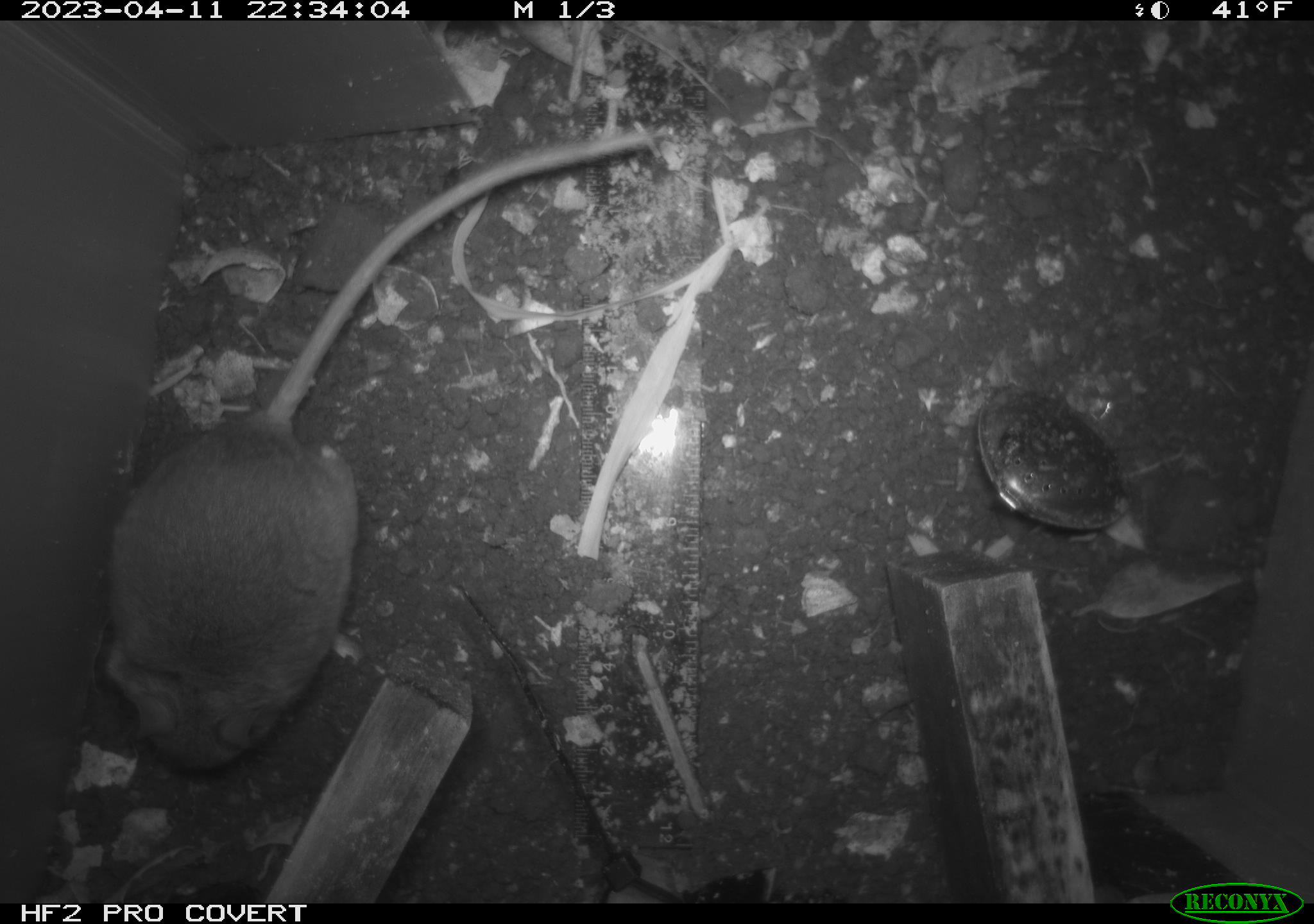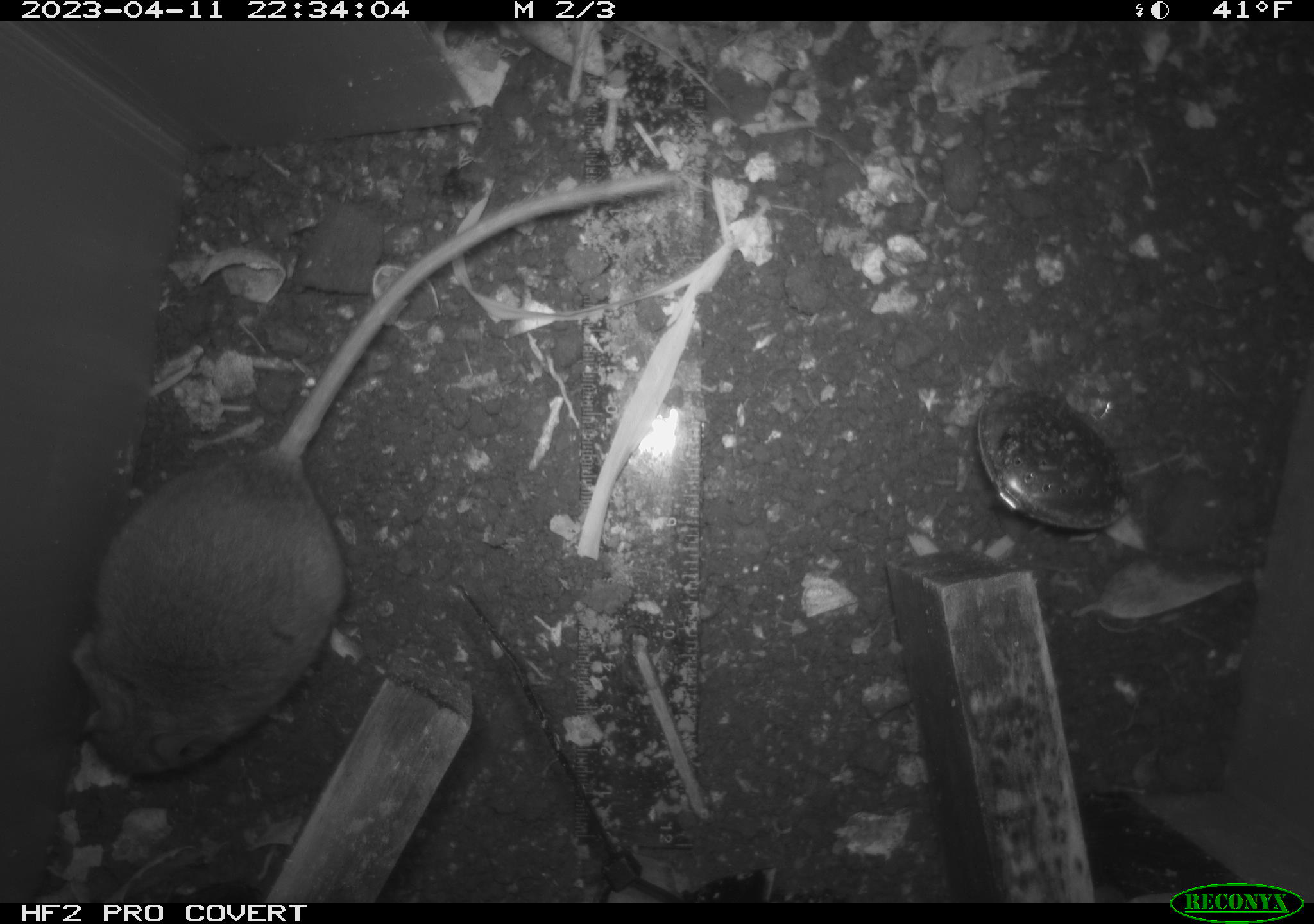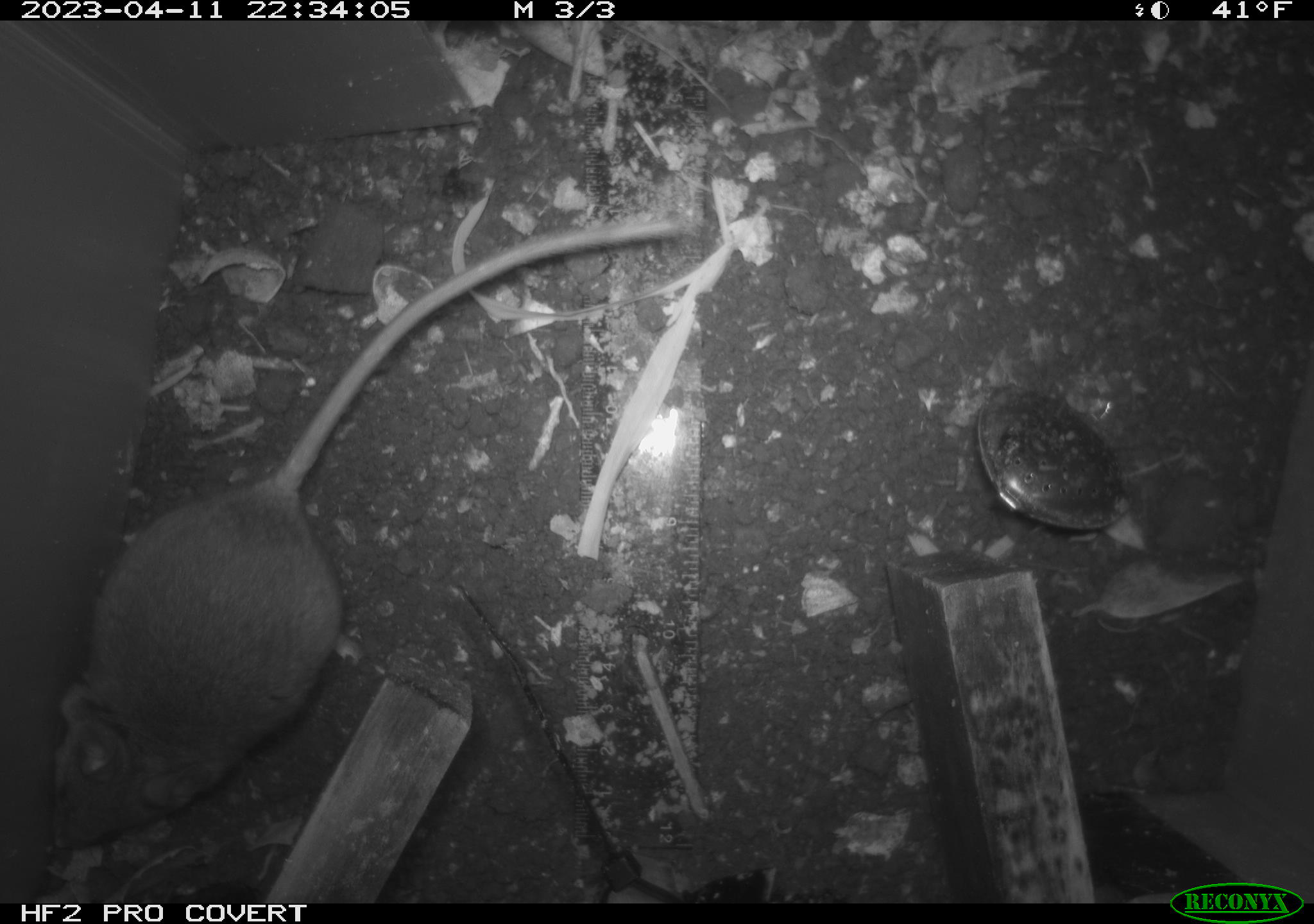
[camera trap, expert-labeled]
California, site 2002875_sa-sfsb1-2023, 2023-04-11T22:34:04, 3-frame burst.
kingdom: Animalia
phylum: Chordata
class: Mammalia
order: Rodentia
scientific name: Rodentia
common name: mouse species